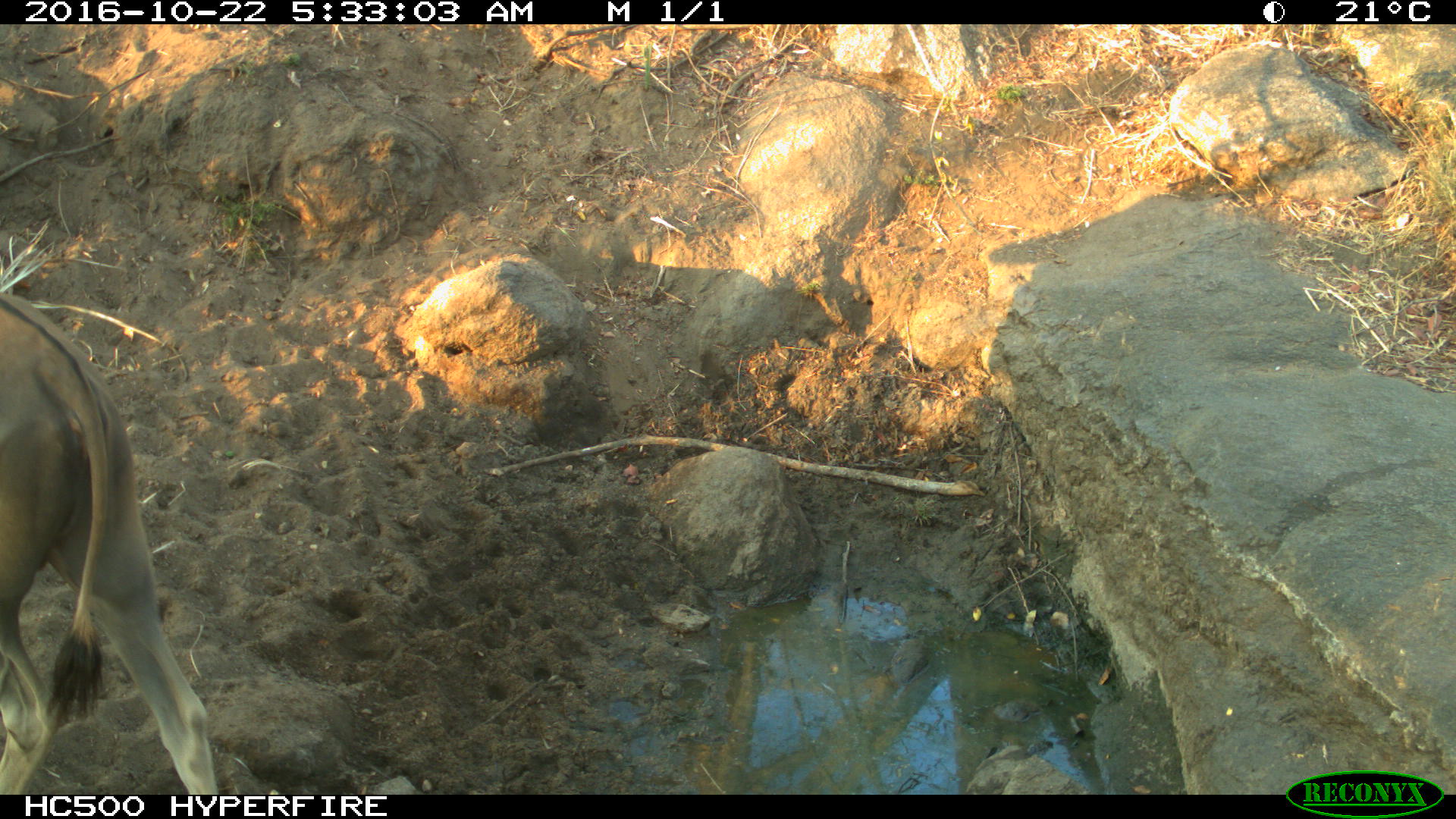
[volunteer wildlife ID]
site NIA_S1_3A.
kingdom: Animalia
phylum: Chordata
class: Mammalia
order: Artiodactyla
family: Bovidae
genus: Tragelaphus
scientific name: Tragelaphus oryx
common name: eland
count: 1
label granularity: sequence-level